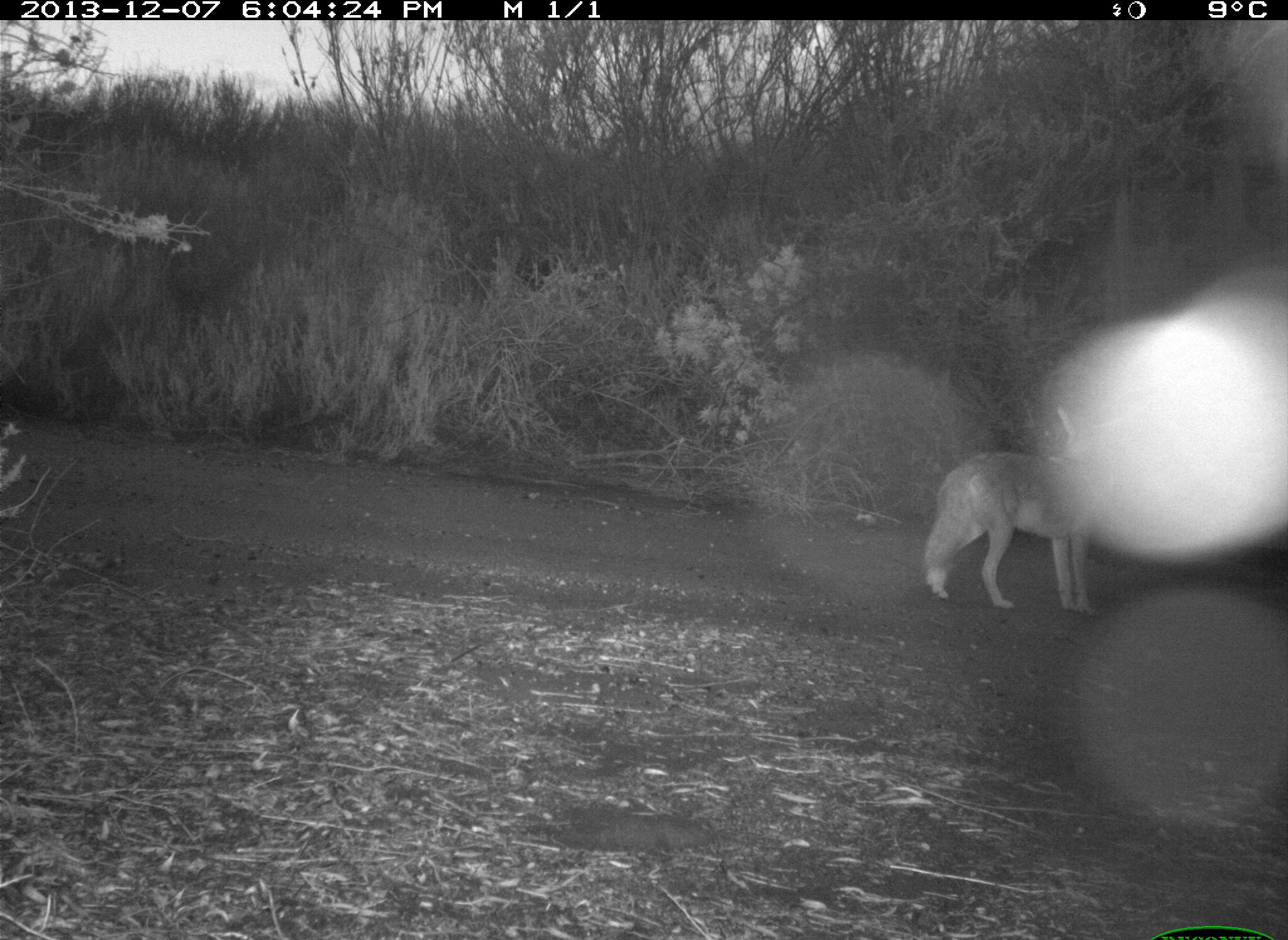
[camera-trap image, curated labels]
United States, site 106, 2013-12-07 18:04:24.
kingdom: Animalia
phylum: Chordata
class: Mammalia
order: Carnivora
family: Canidae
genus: Canis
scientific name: Canis latrans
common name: coyote